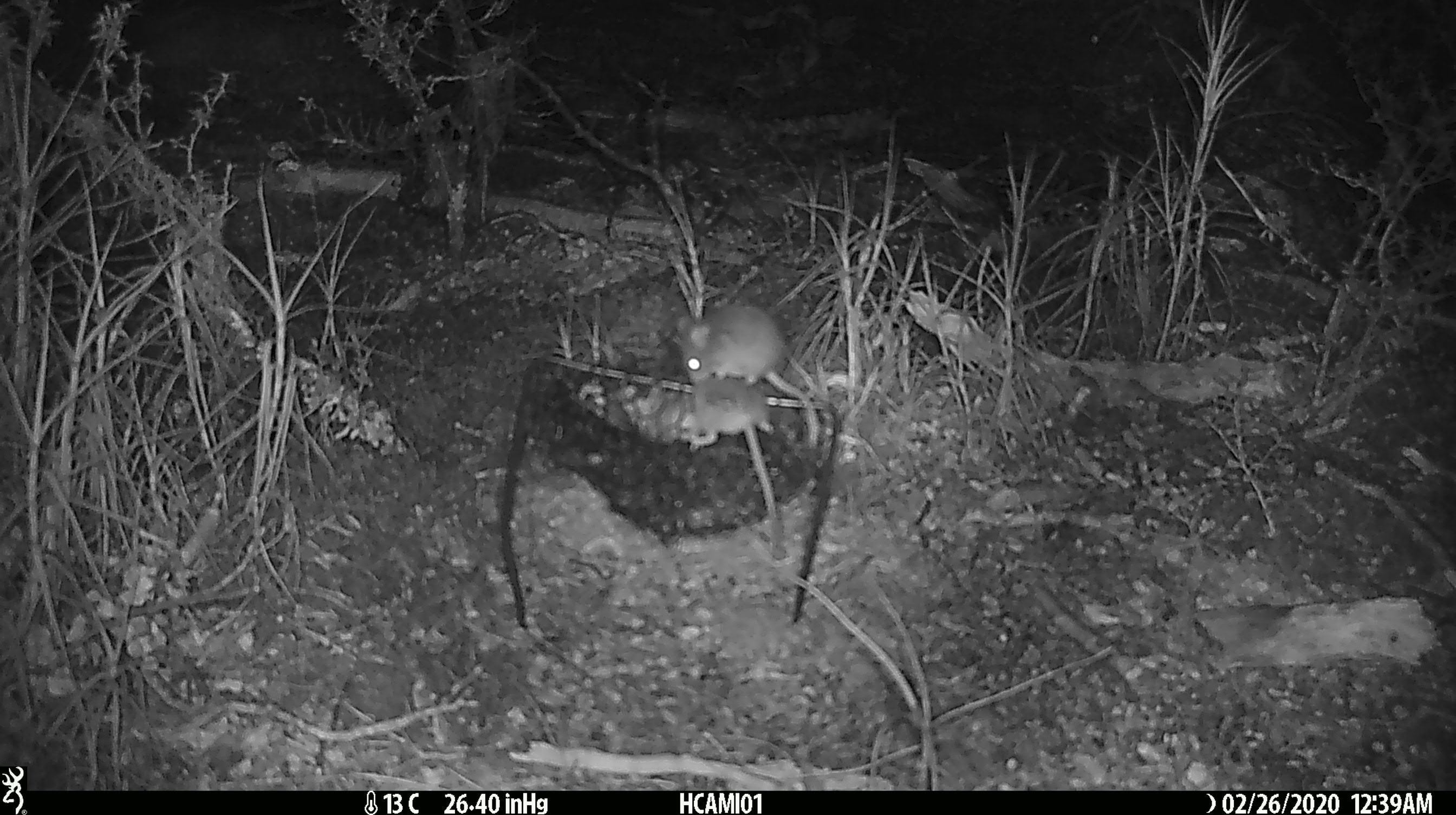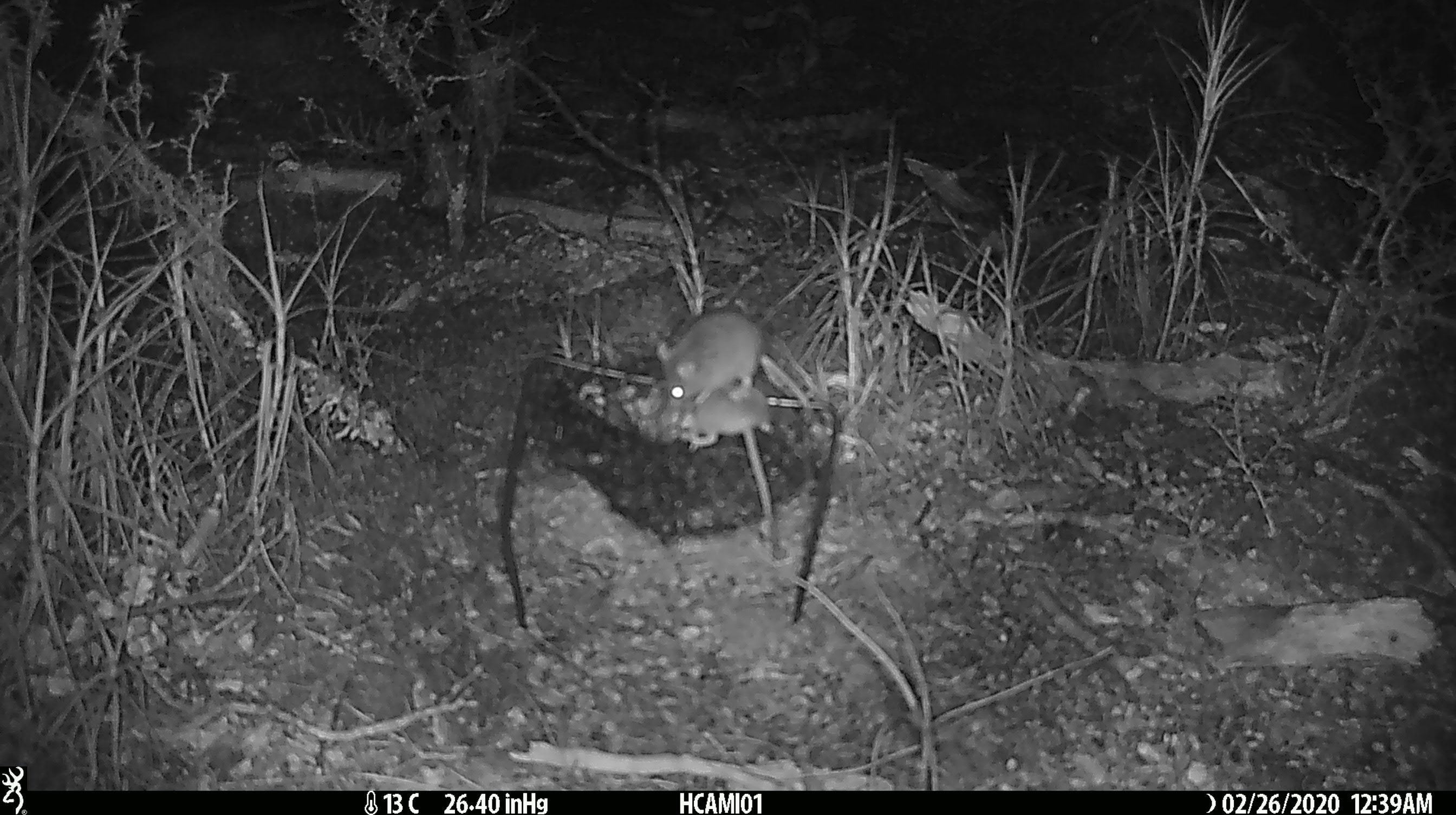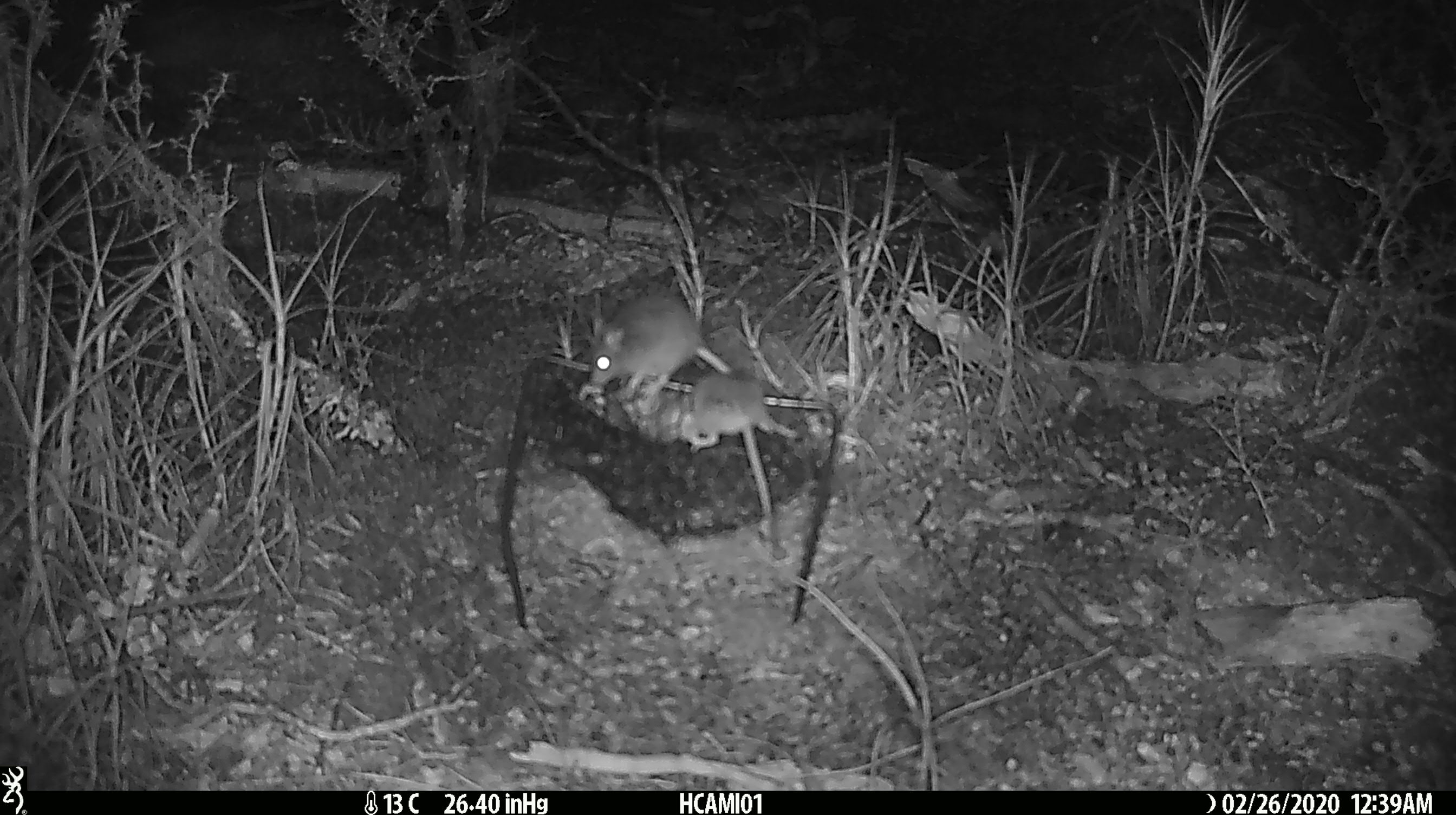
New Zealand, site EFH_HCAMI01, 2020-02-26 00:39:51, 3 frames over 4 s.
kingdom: Animalia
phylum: Chordata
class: Mammalia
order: Rodentia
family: Muridae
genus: Mus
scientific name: Mus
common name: mouse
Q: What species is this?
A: Mouse (Mus).